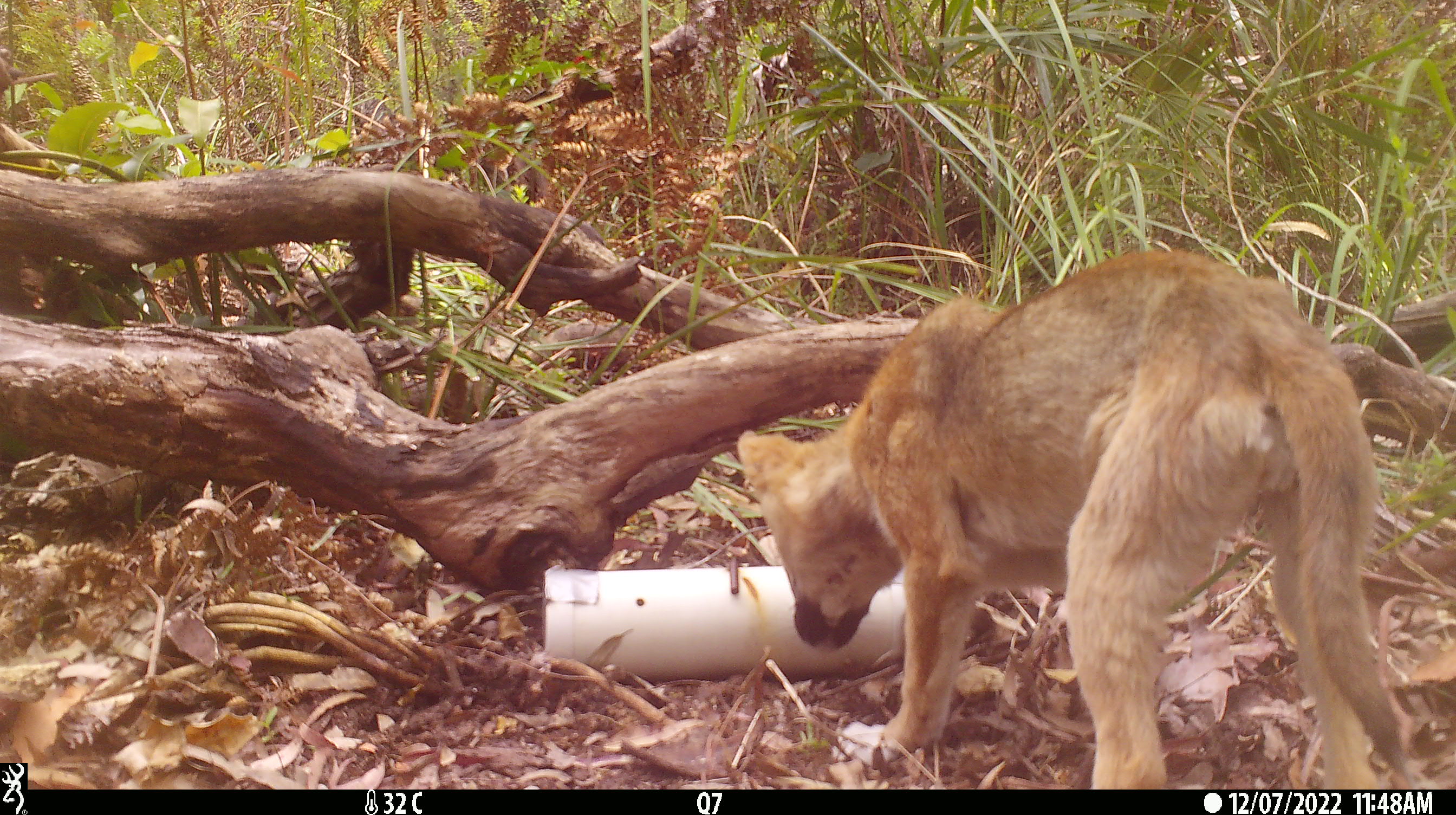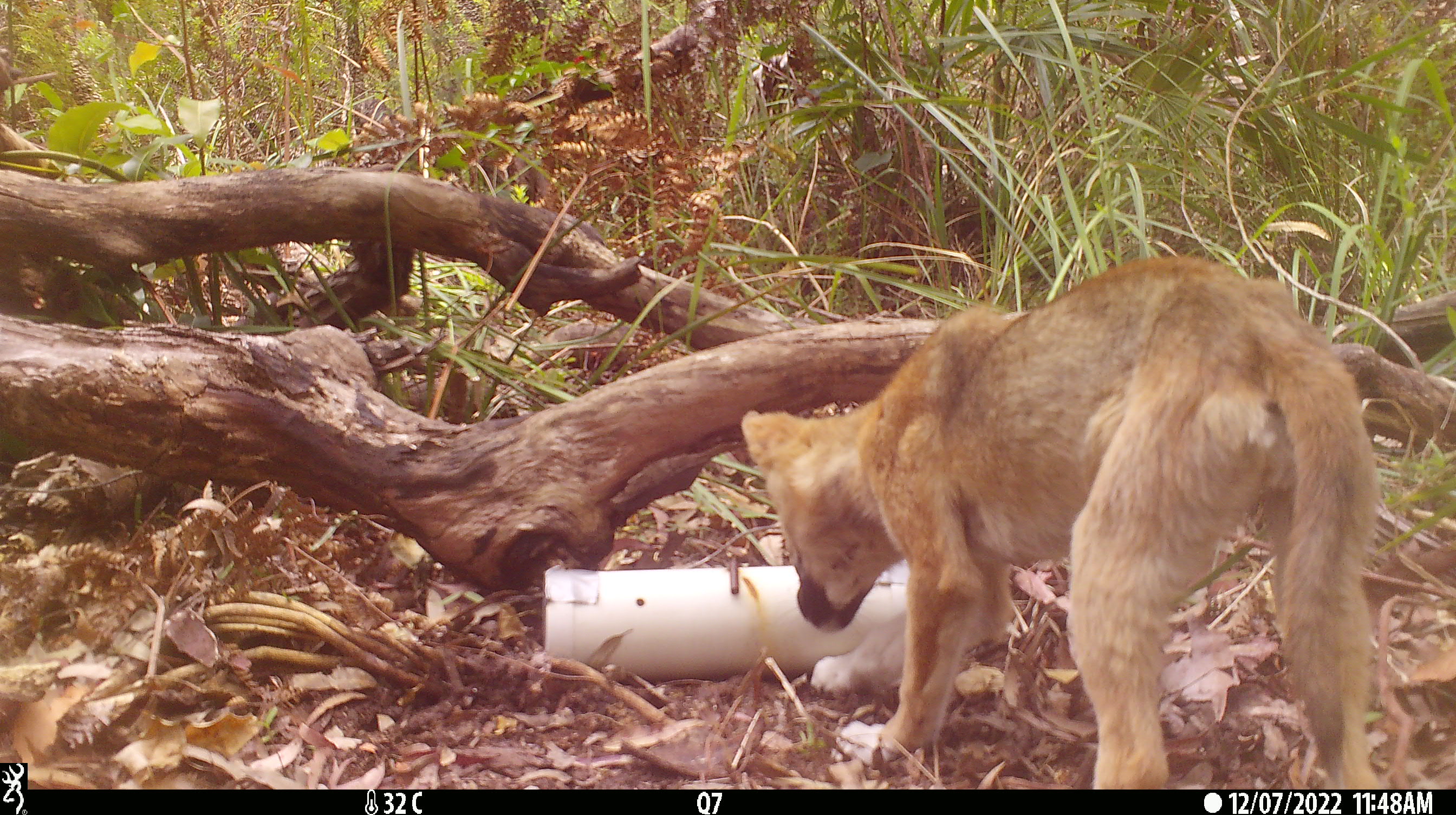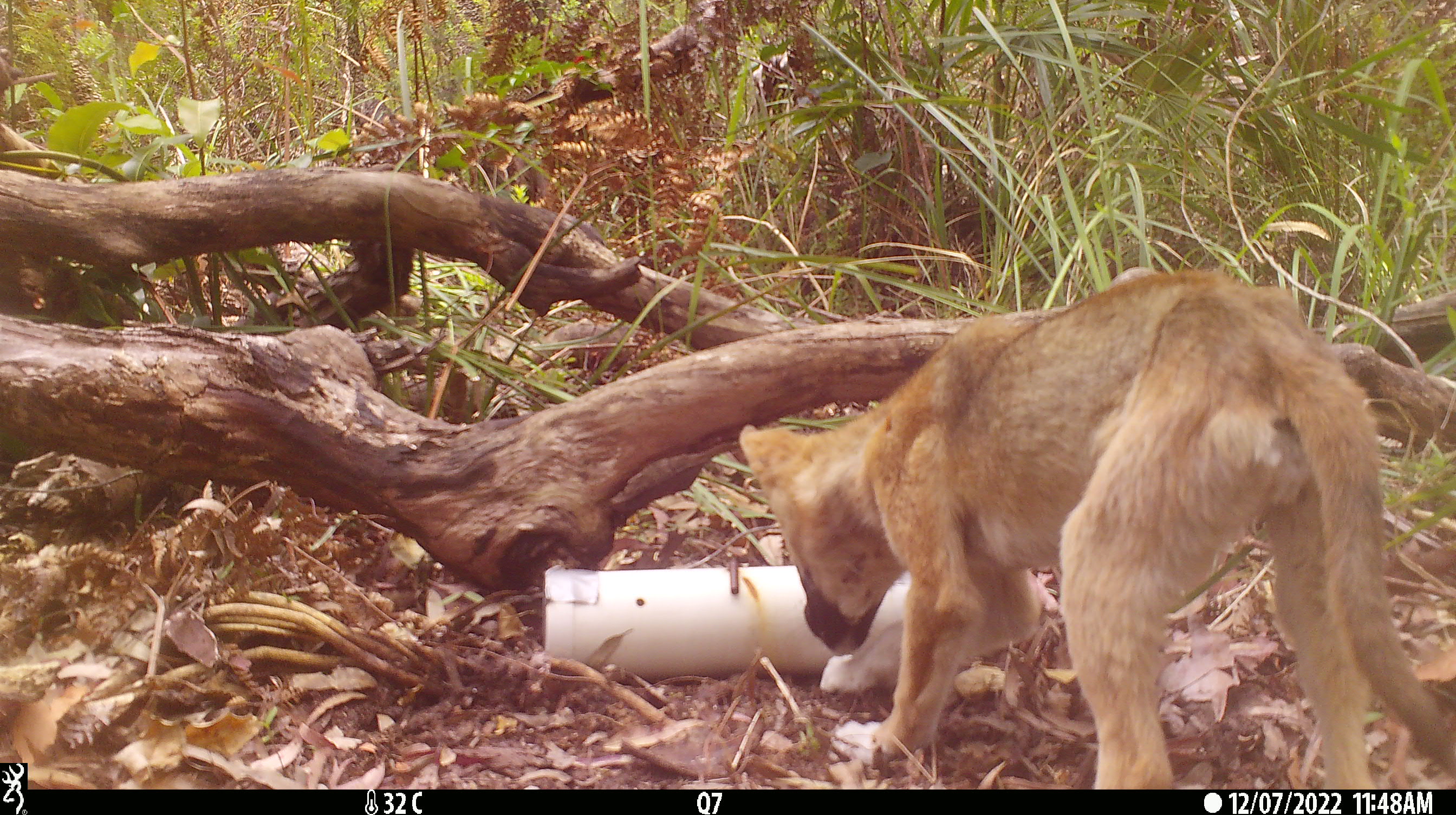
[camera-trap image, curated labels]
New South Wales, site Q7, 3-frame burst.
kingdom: Animalia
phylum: Chordata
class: Mammalia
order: Carnivora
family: Canidae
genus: Canis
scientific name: Canis familiaris dingo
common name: dingo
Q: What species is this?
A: Dingo (Canis familiaris dingo).